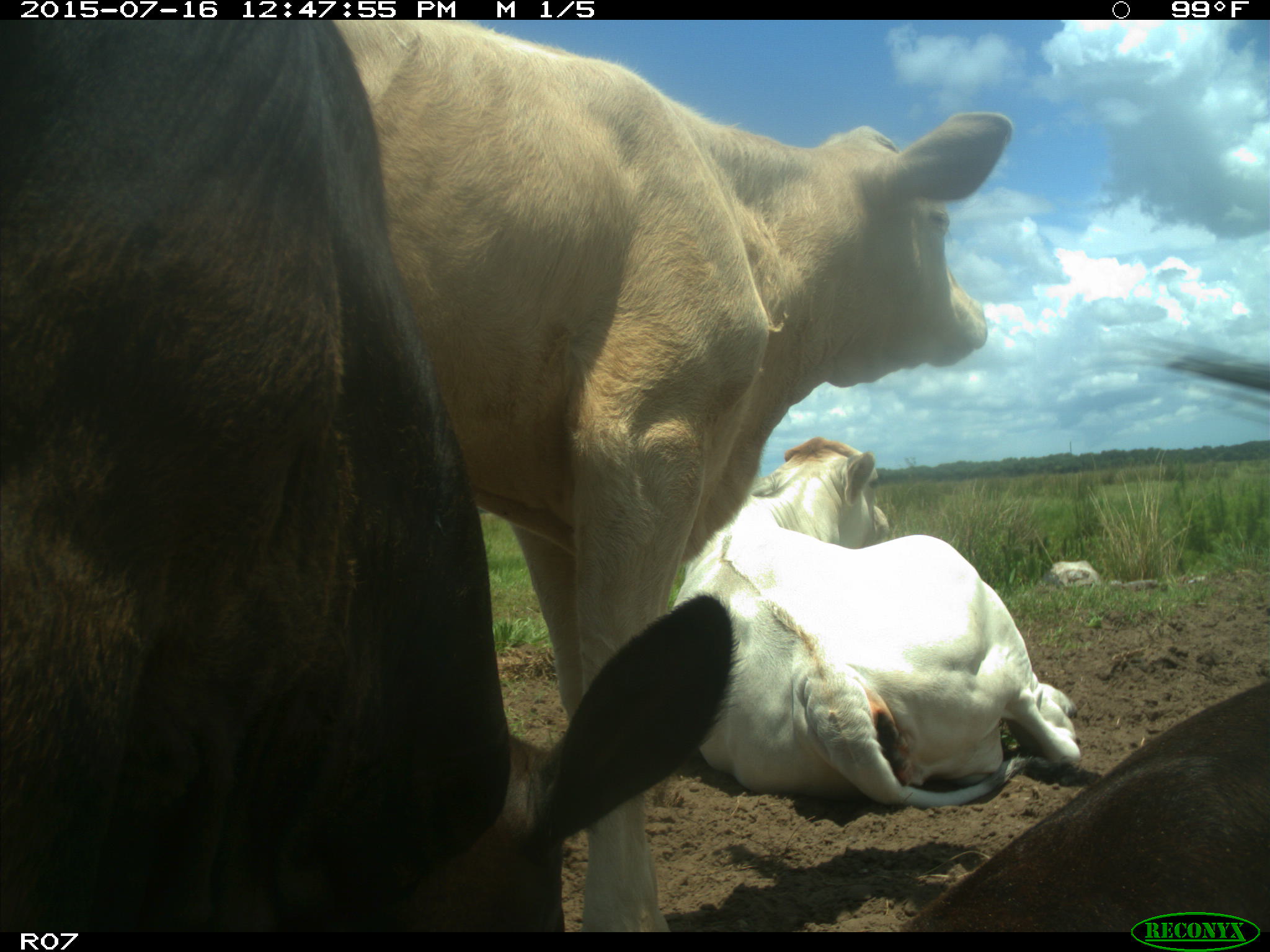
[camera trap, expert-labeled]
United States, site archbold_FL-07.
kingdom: Animalia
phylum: Chordata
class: Mammalia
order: Artiodactyla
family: Bovidae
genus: Bos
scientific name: Bos taurus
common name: domestic cow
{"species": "Bos taurus (domestic cow)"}